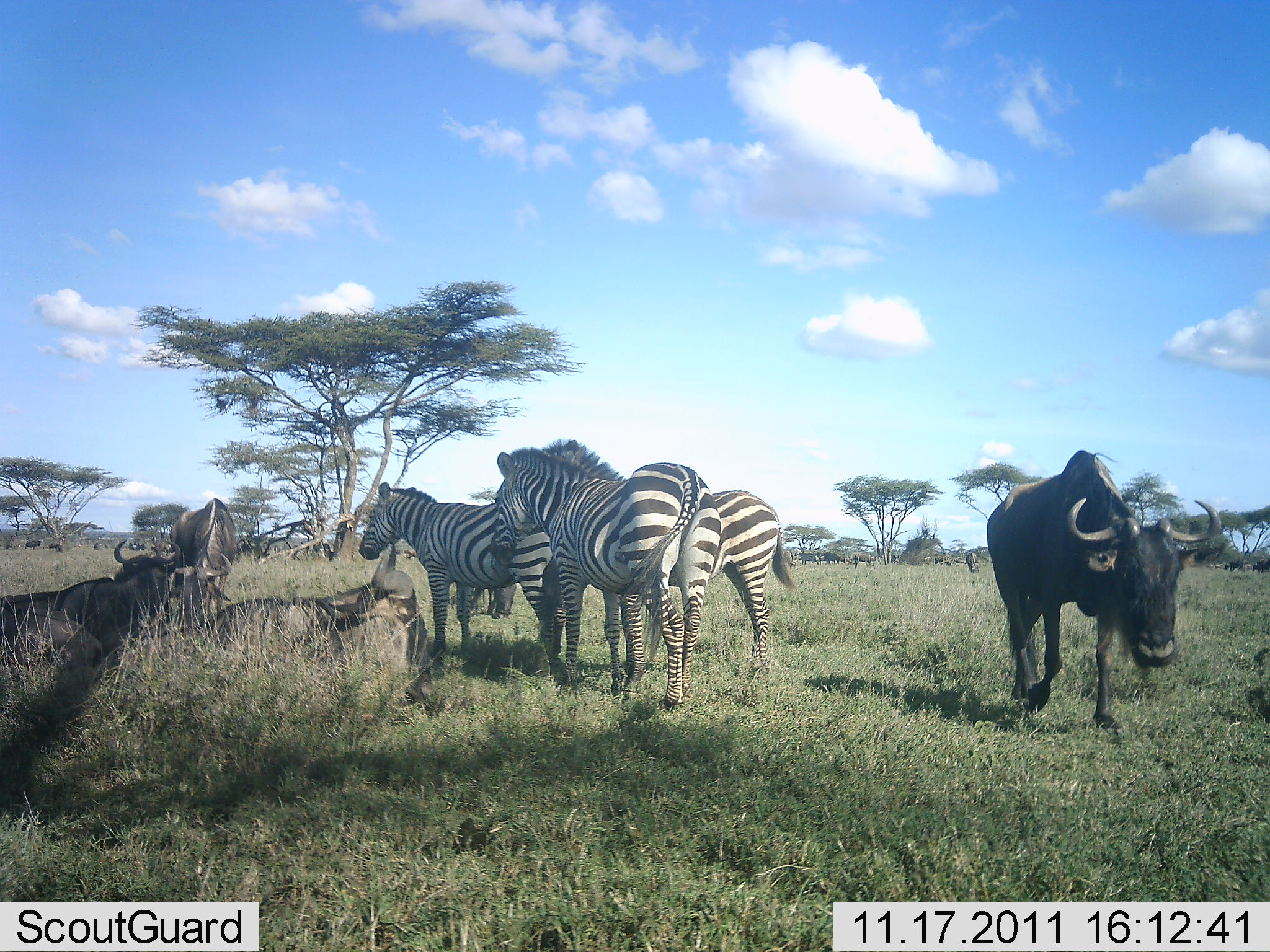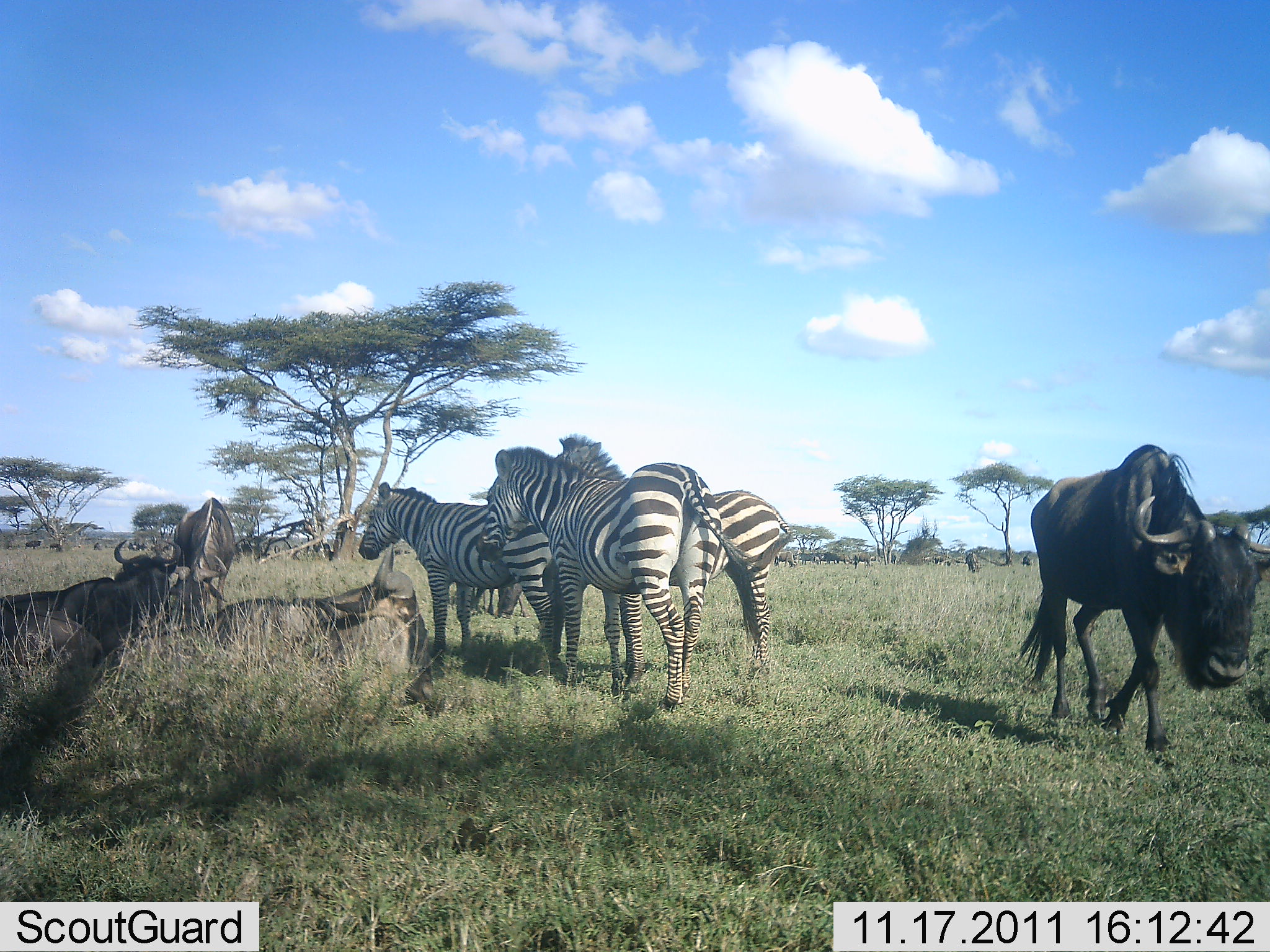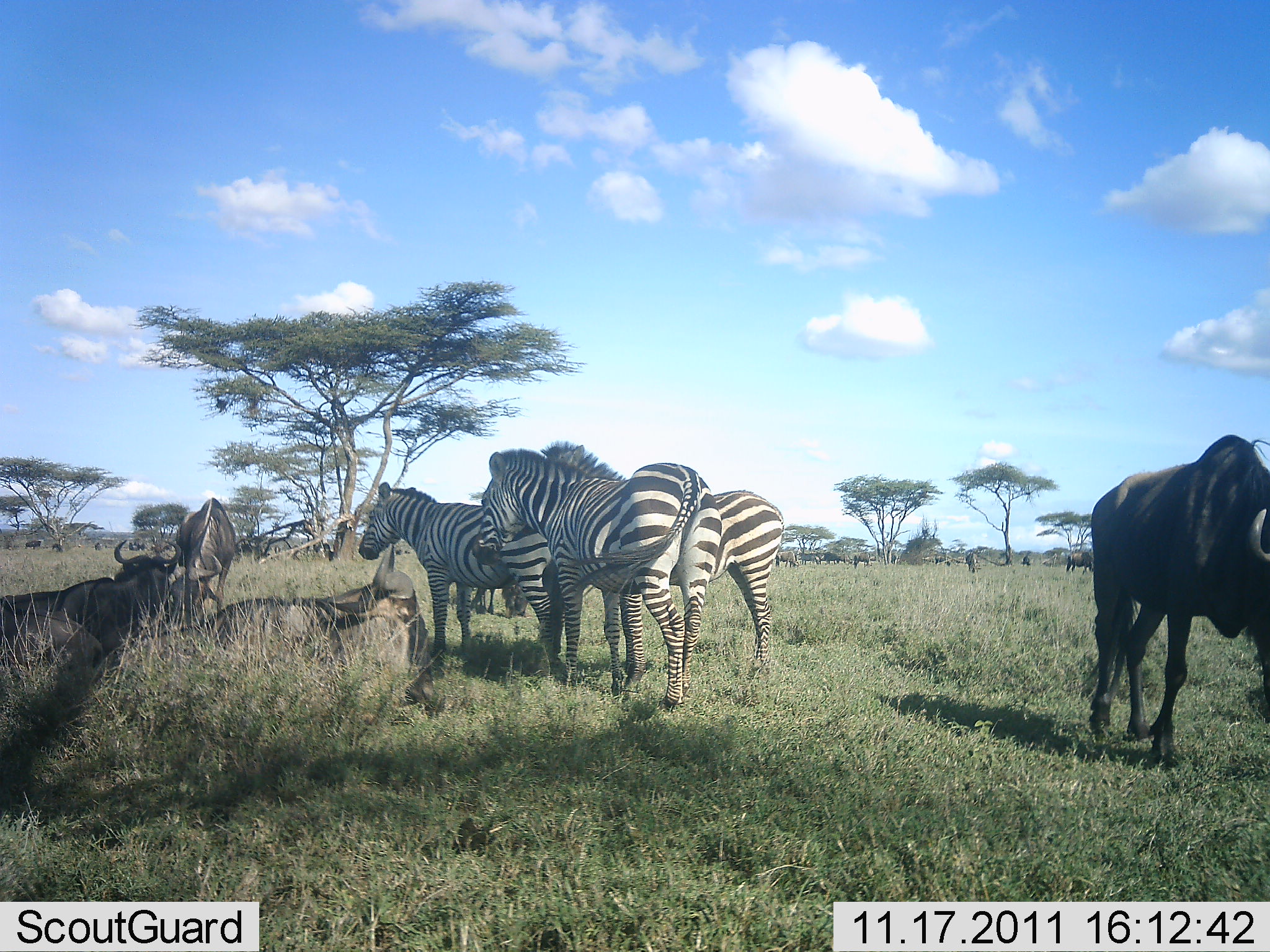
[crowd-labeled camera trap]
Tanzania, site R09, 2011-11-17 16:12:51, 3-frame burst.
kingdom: Animalia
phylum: Chordata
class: Mammalia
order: Artiodactyla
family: Bovidae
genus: Connochaetes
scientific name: Connochaetes taurinus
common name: blue wildebeest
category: wildebeest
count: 4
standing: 36%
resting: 86%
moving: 71%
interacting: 14%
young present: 0%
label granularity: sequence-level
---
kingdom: Animalia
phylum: Chordata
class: Mammalia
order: Perissodactyla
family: Equidae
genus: Equus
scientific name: Equus quagga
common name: plains zebra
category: zebra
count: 3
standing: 93%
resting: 0%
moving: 0%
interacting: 21%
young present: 0%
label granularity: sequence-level